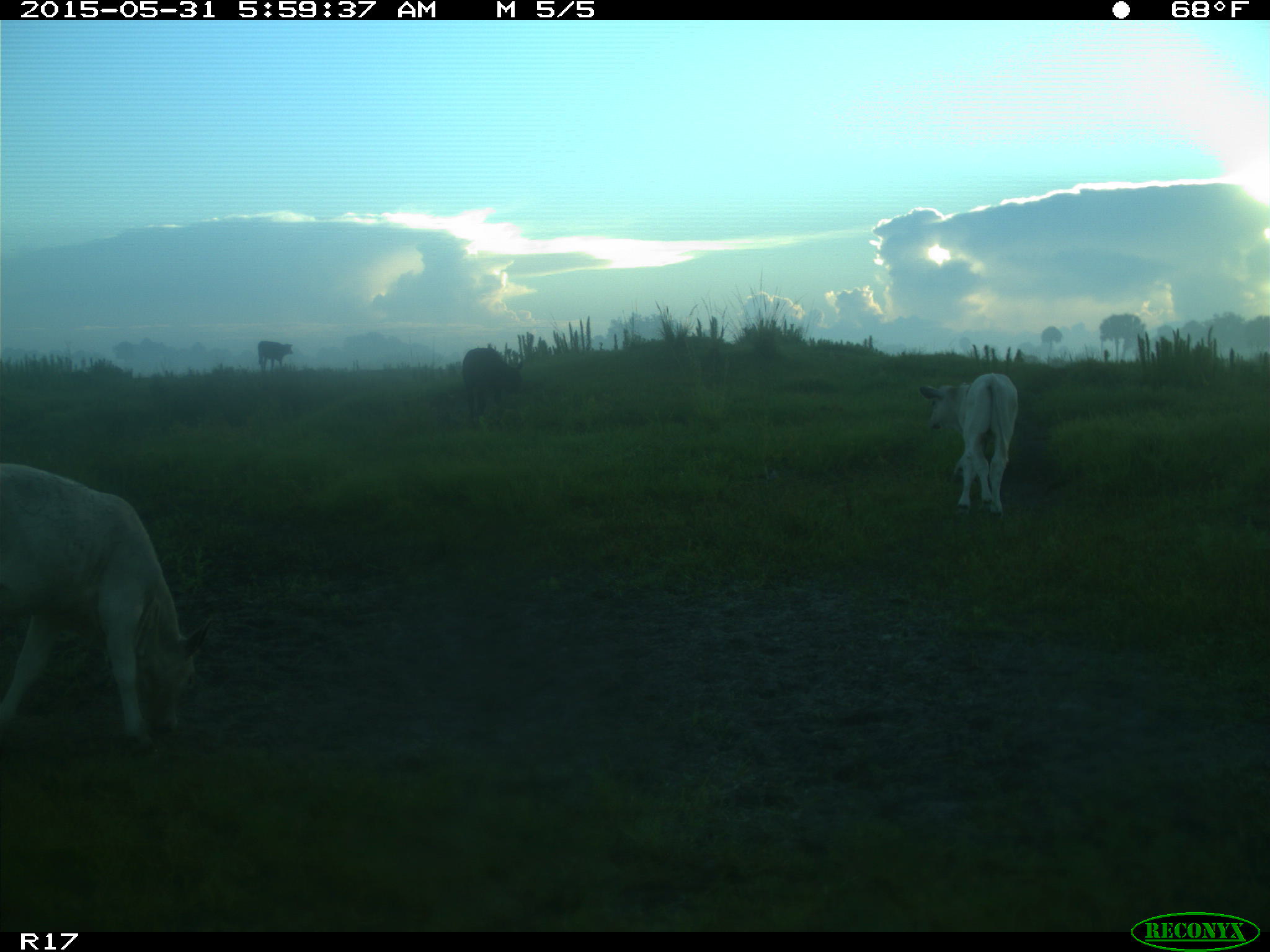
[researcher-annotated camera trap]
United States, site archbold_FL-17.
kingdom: Animalia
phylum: Chordata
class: Mammalia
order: Artiodactyla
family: Bovidae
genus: Bos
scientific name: Bos taurus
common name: domestic cow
Bos taurus (domestic cow).